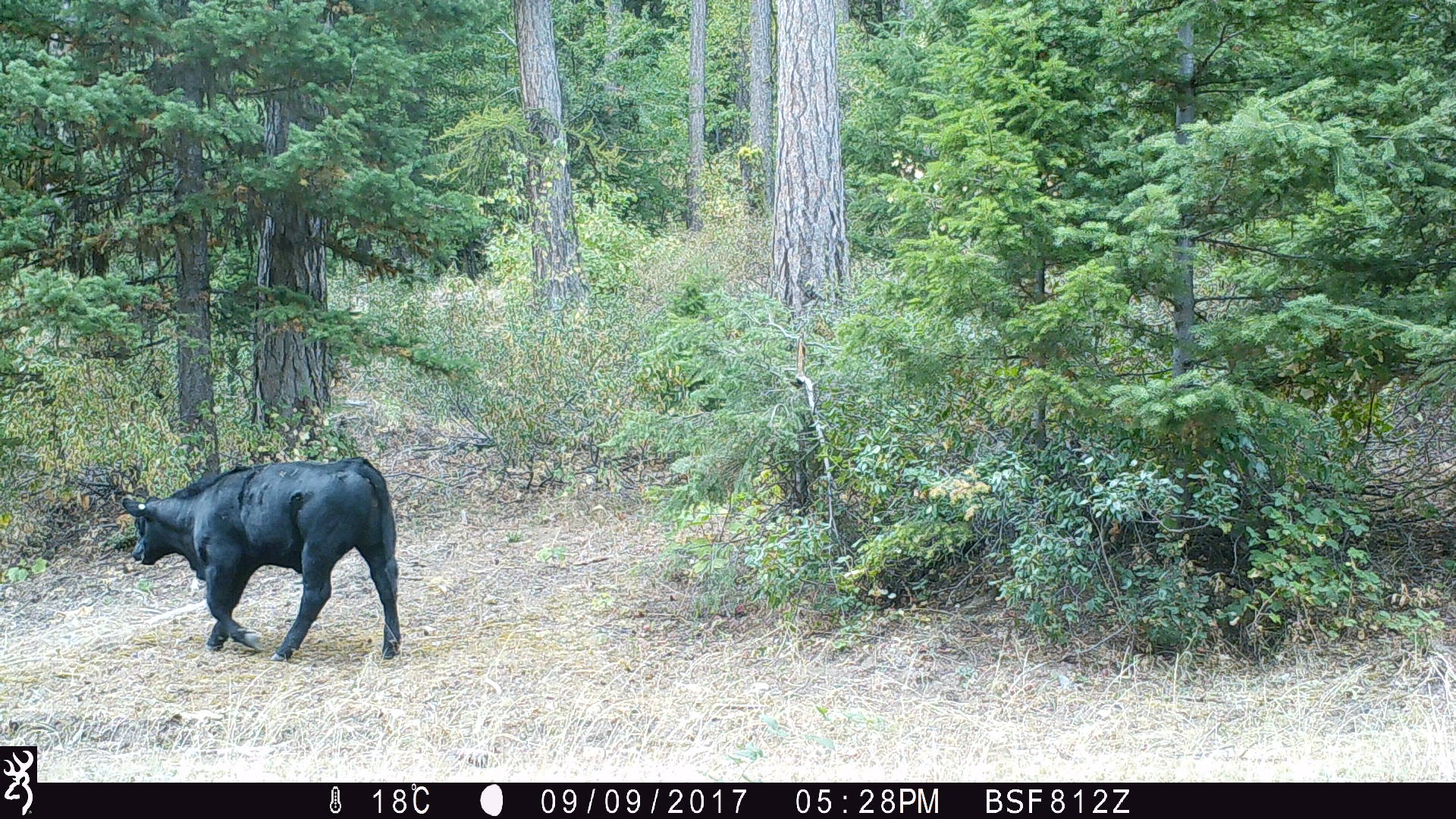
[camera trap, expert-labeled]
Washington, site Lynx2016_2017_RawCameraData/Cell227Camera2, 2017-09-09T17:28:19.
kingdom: Animalia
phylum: Chordata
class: Mammalia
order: Artiodactyla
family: Bovidae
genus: Bos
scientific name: Bos taurus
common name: domestic cattle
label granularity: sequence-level